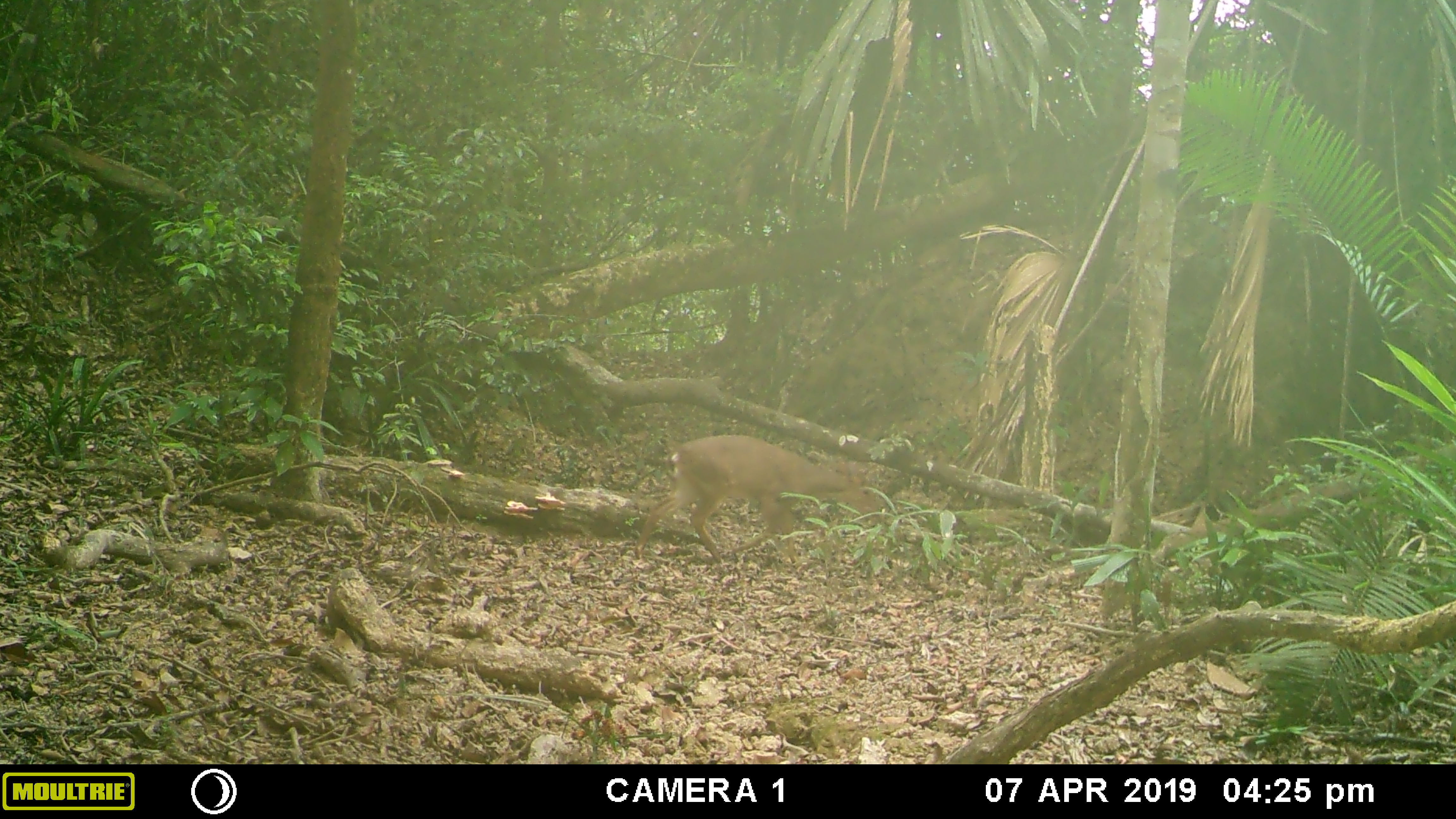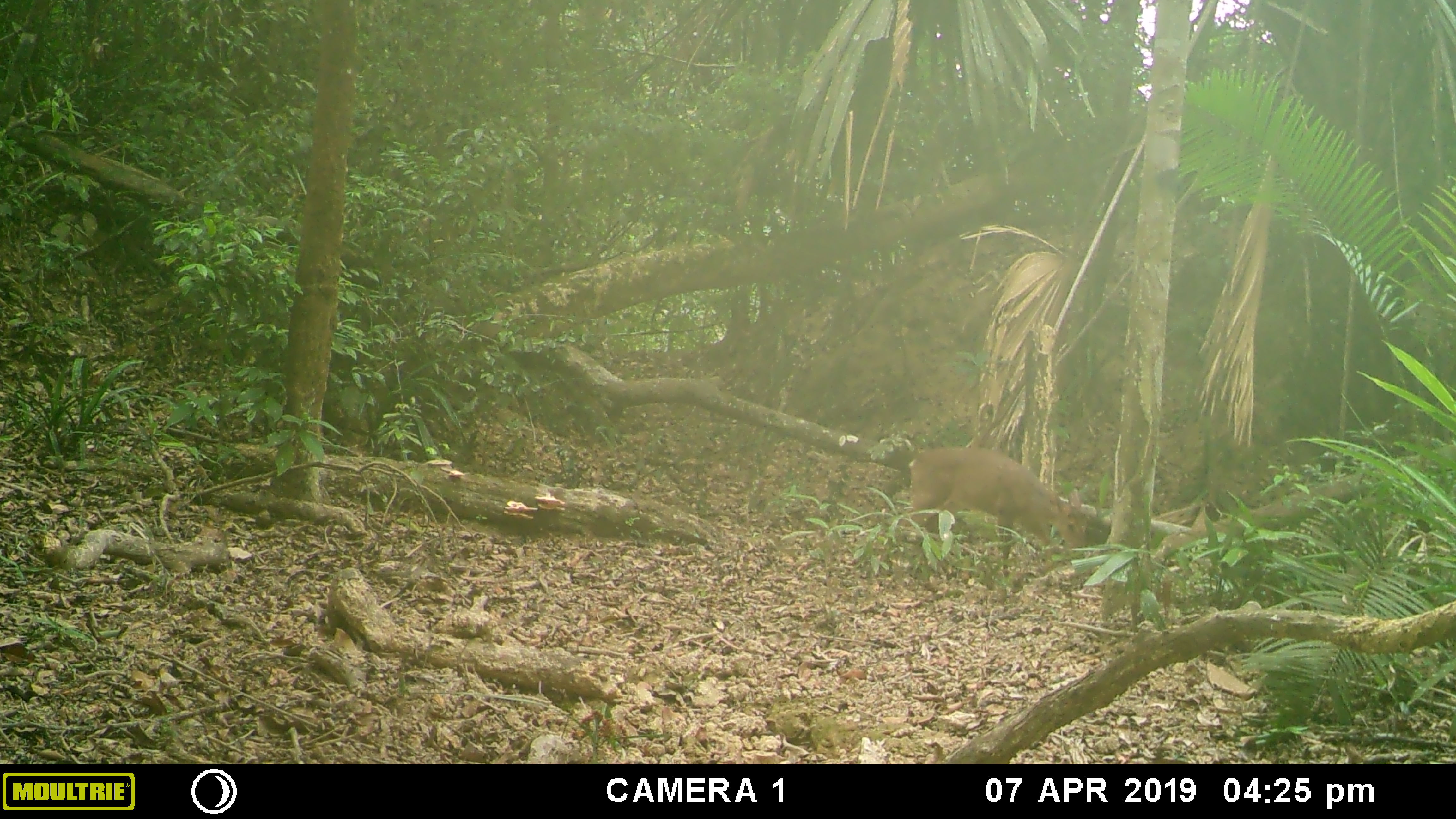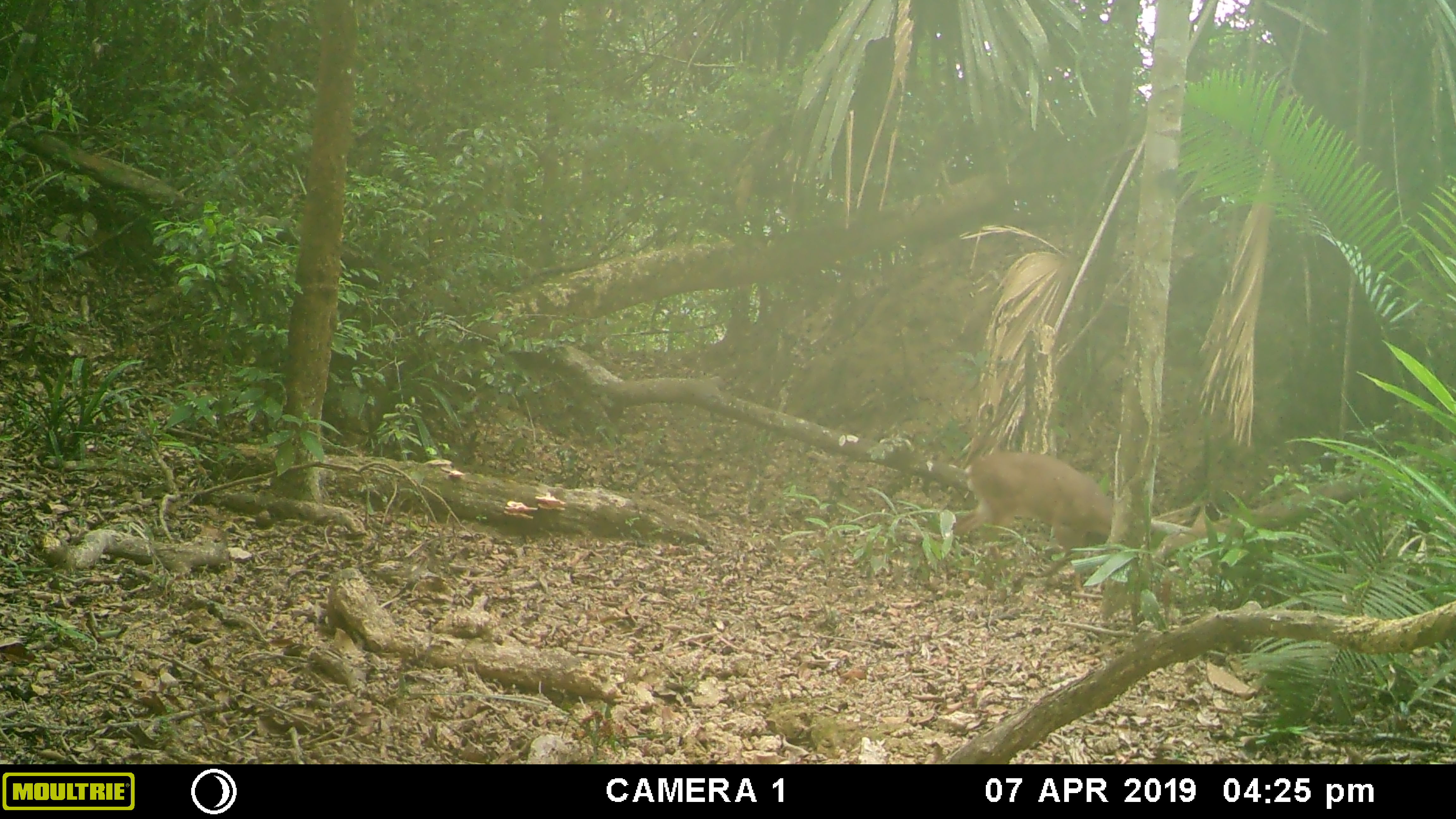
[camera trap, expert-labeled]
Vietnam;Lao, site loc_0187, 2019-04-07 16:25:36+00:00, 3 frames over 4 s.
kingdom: Animalia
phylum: Chordata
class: Mammalia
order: Artiodactyla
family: Cervidae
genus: Muntiacus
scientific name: Muntiacus vuquangensis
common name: large-antlered muntjac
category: large antlered muntjac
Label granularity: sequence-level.